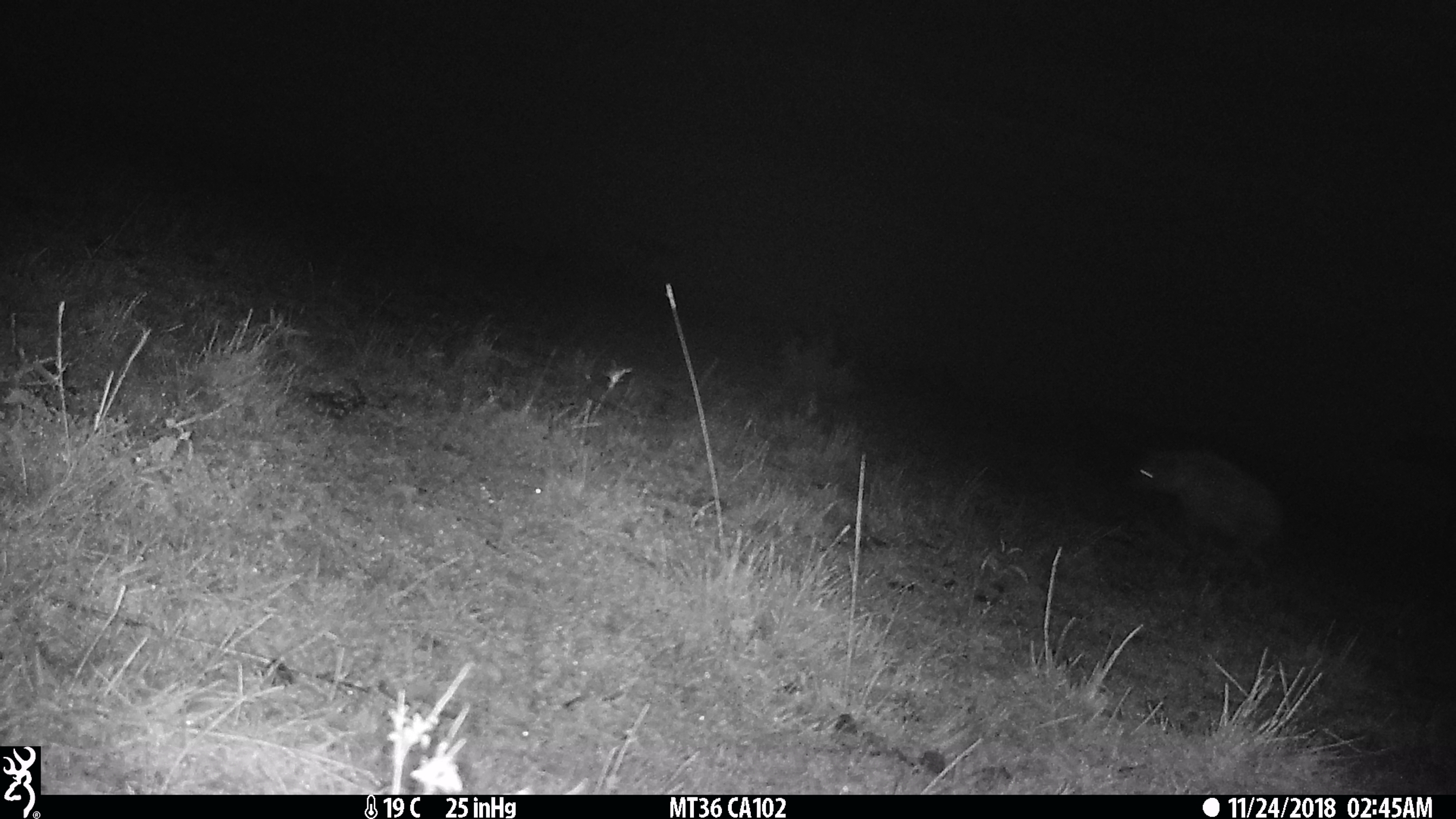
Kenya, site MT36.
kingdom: Animalia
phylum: Chordata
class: Mammalia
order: Carnivora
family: Hyaenidae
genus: Crocuta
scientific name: Crocuta crocuta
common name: spotted hyena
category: hyena spotted